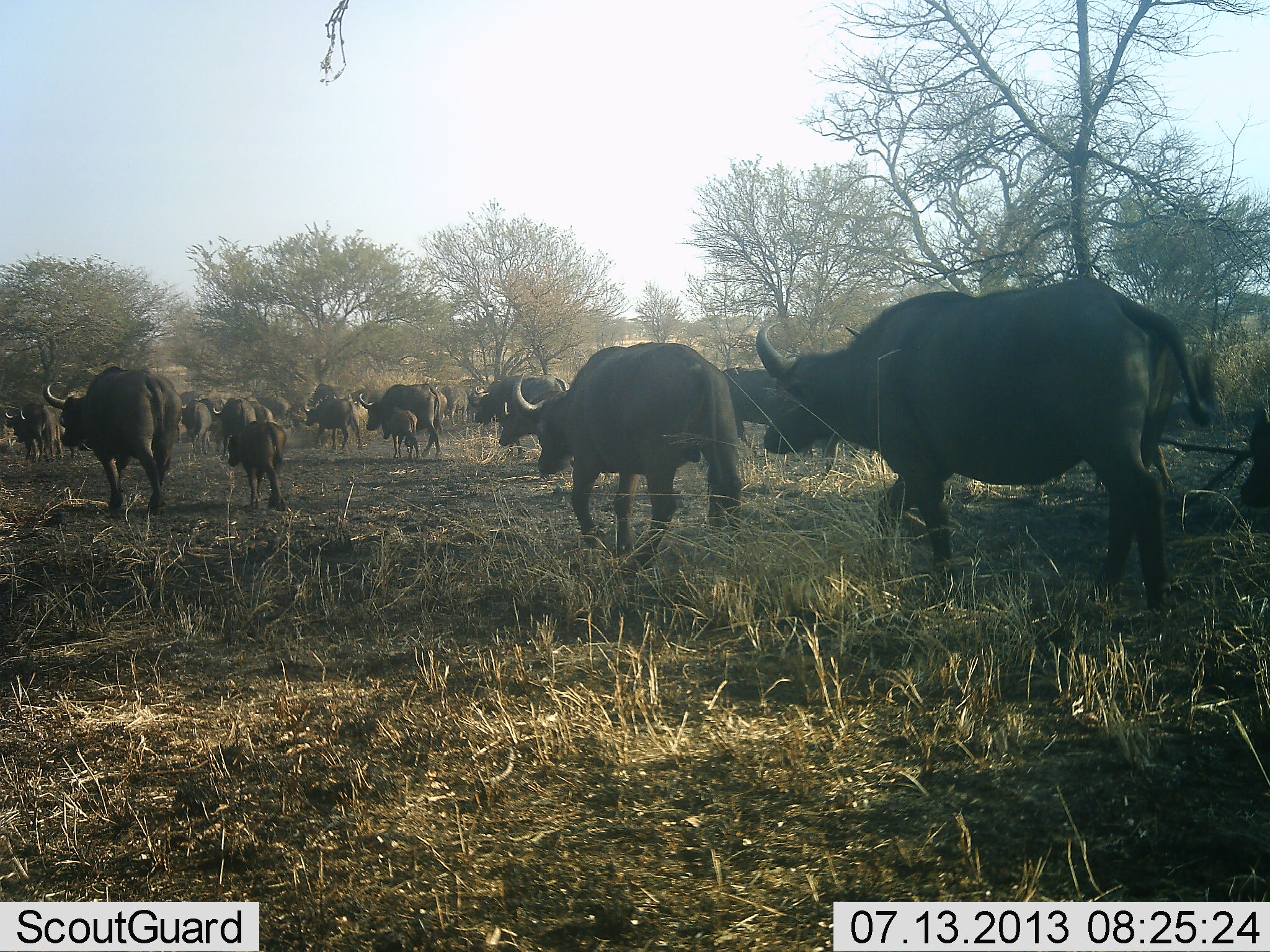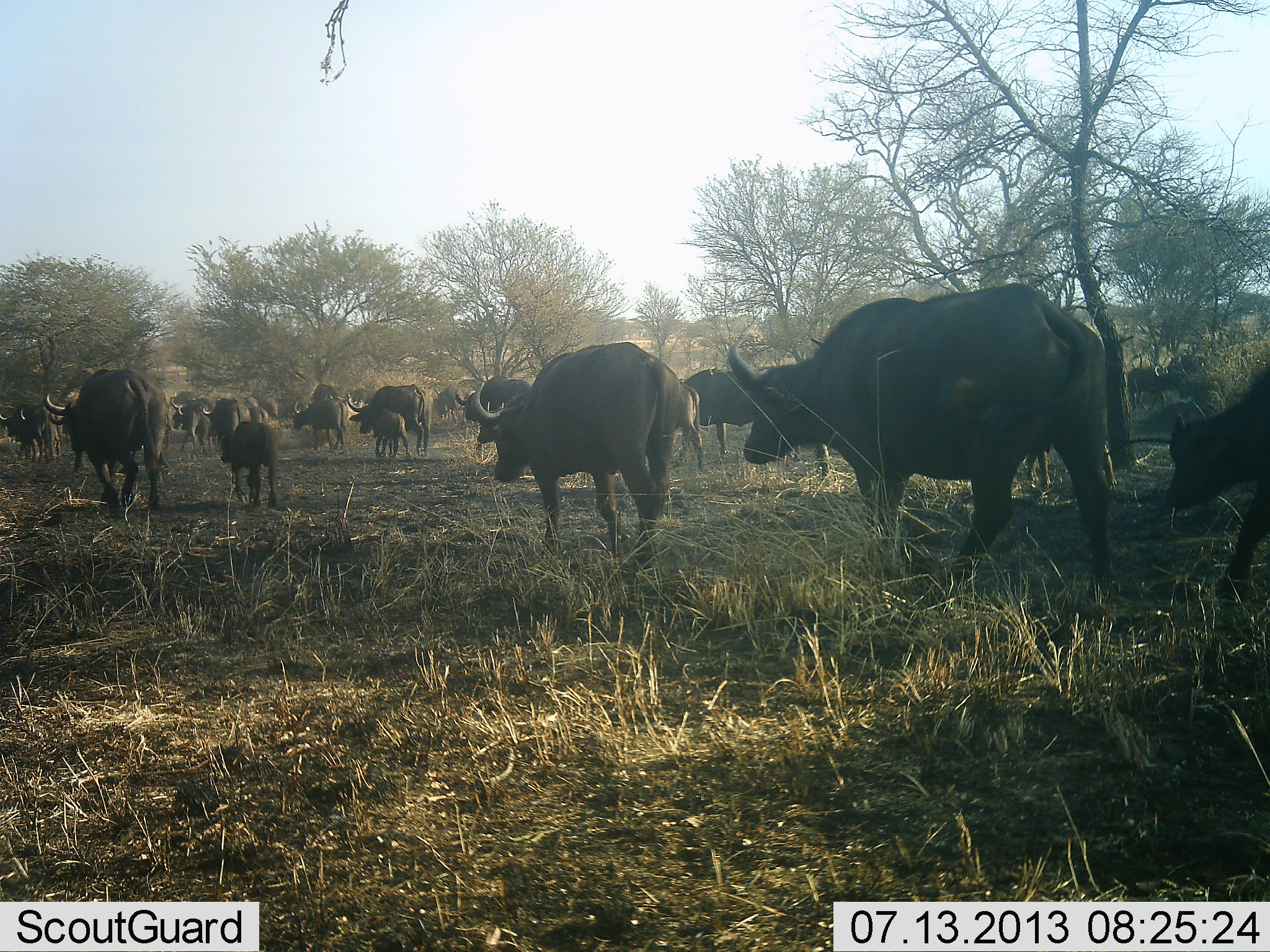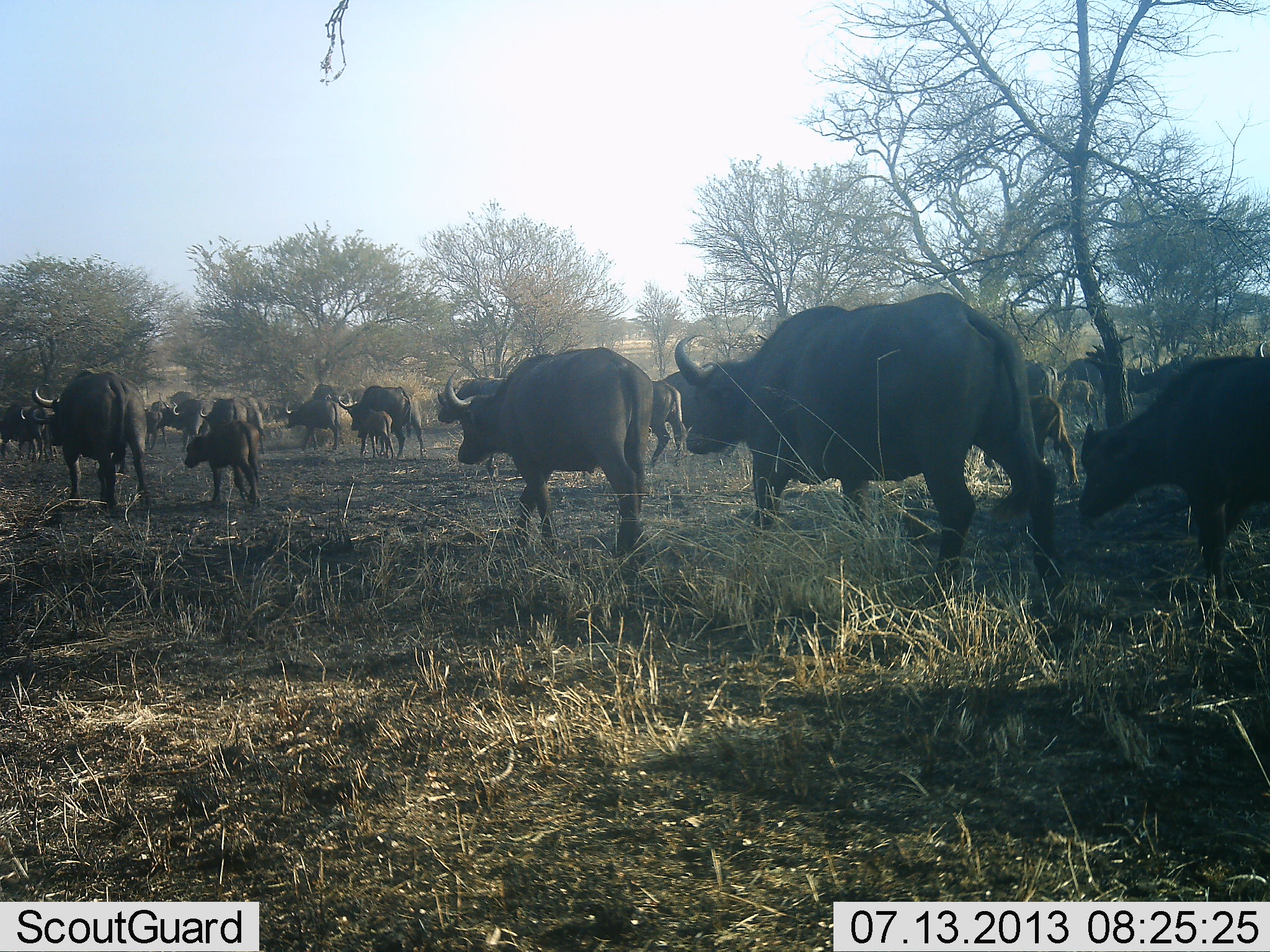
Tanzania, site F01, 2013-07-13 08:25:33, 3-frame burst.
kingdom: Animalia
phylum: Chordata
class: Mammalia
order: Artiodactyla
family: Bovidae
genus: Syncerus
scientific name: Syncerus caffer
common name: cape buffalo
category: buffalo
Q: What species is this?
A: Buffalo (cape buffalo) (Syncerus caffer).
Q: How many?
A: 11-50.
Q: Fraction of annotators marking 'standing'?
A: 0%.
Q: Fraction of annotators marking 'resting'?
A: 0%.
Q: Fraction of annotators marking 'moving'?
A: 100%.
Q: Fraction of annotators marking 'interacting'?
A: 4%.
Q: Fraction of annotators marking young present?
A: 74%.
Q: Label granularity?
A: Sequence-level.